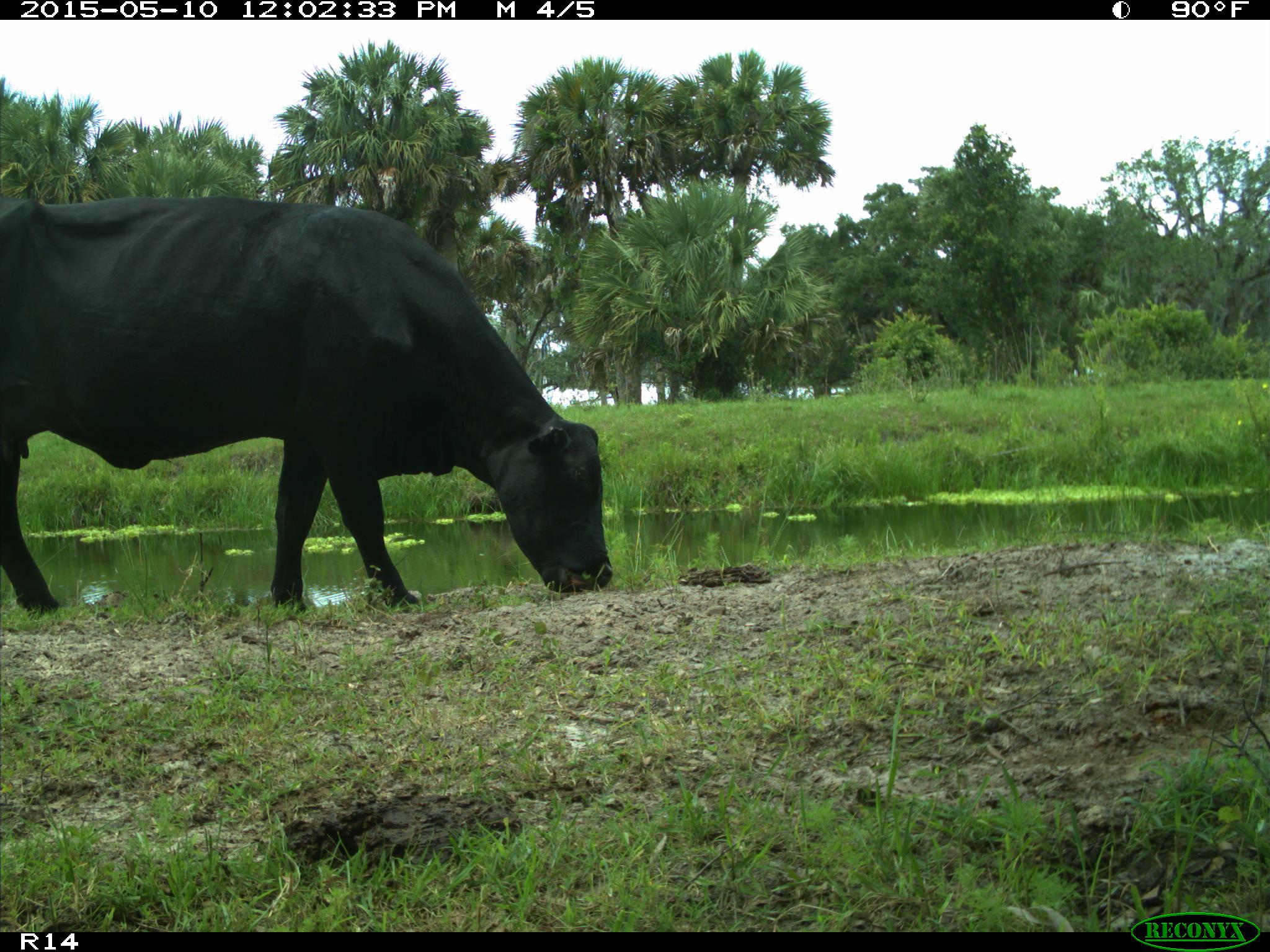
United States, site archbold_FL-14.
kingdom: Animalia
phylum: Chordata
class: Mammalia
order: Artiodactyla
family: Bovidae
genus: Bos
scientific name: Bos taurus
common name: domestic cow